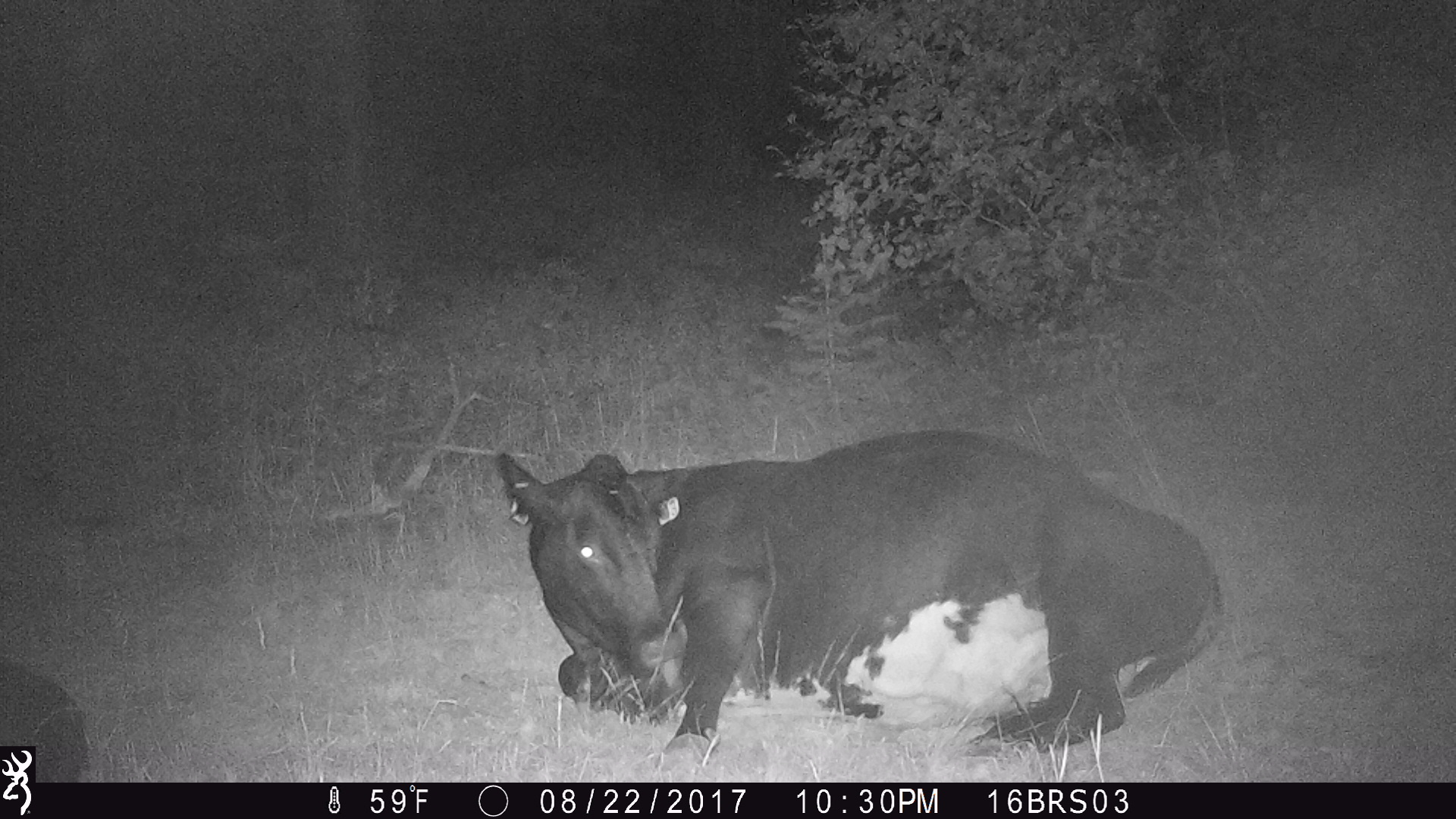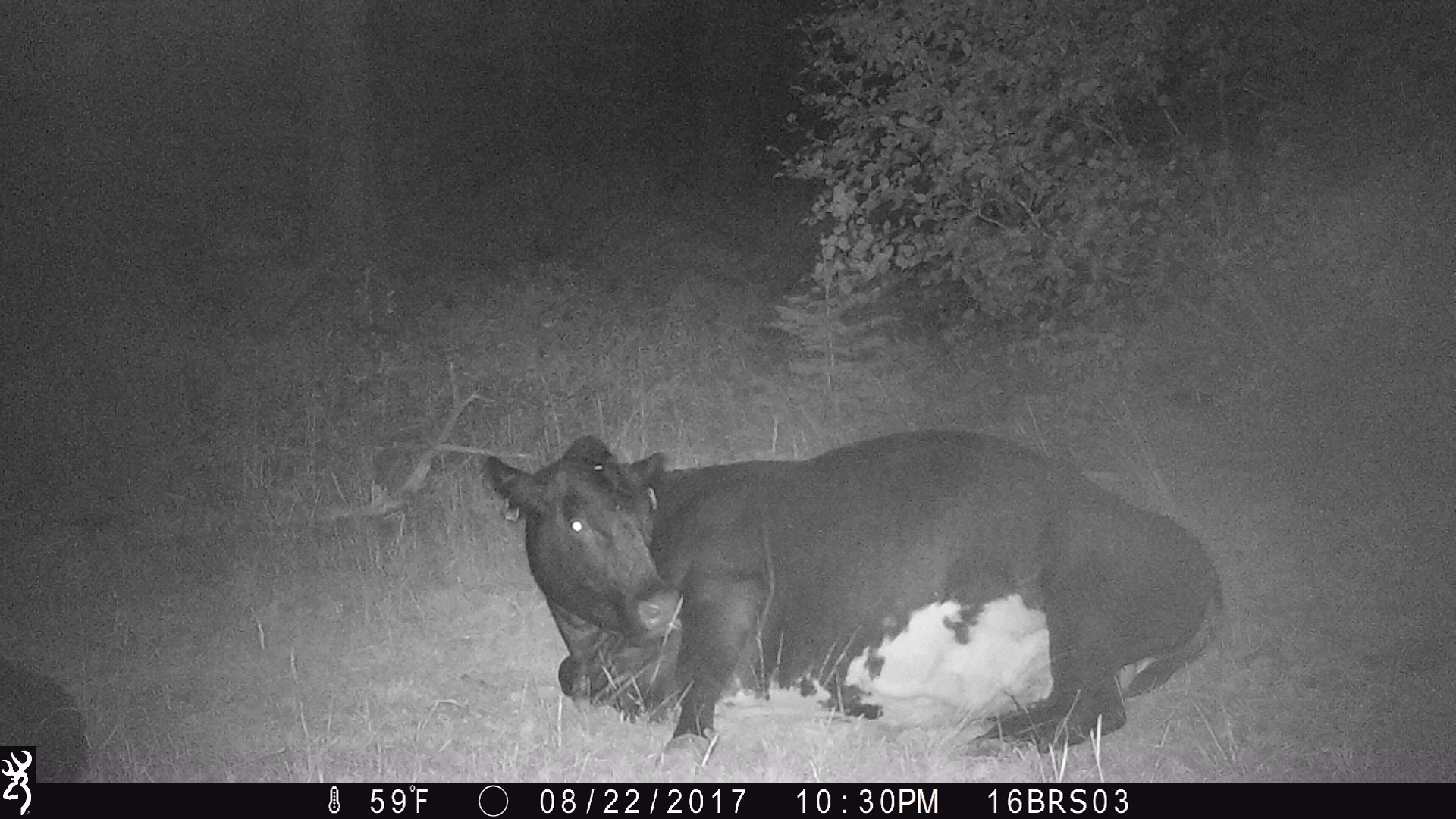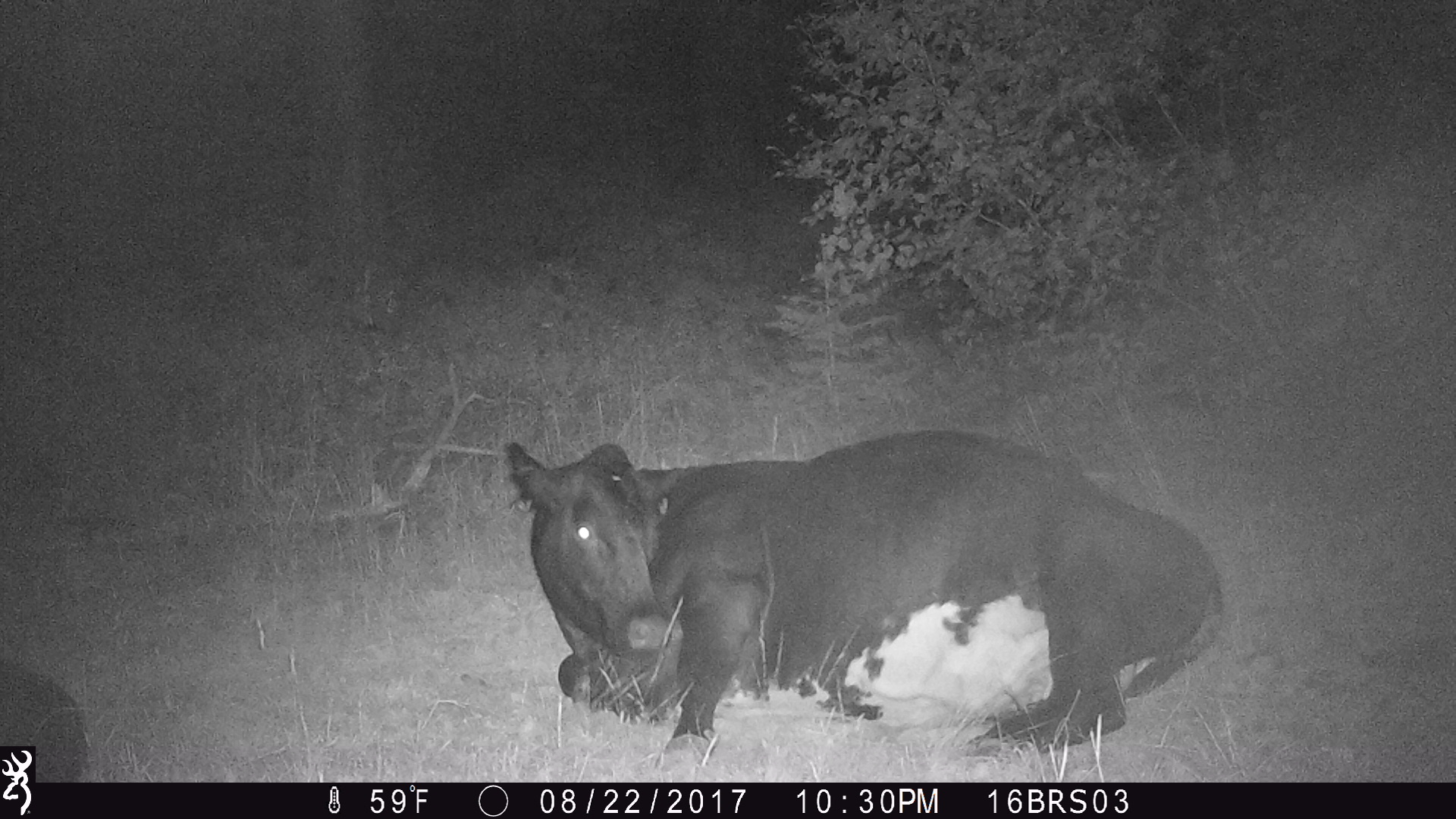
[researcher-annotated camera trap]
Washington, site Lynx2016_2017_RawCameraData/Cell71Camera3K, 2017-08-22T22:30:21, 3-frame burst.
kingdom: Animalia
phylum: Chordata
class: Mammalia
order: Artiodactyla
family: Bovidae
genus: Bos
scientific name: Bos taurus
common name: domestic cattle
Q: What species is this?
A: Domestic cattle (Bos taurus).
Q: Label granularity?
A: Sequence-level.